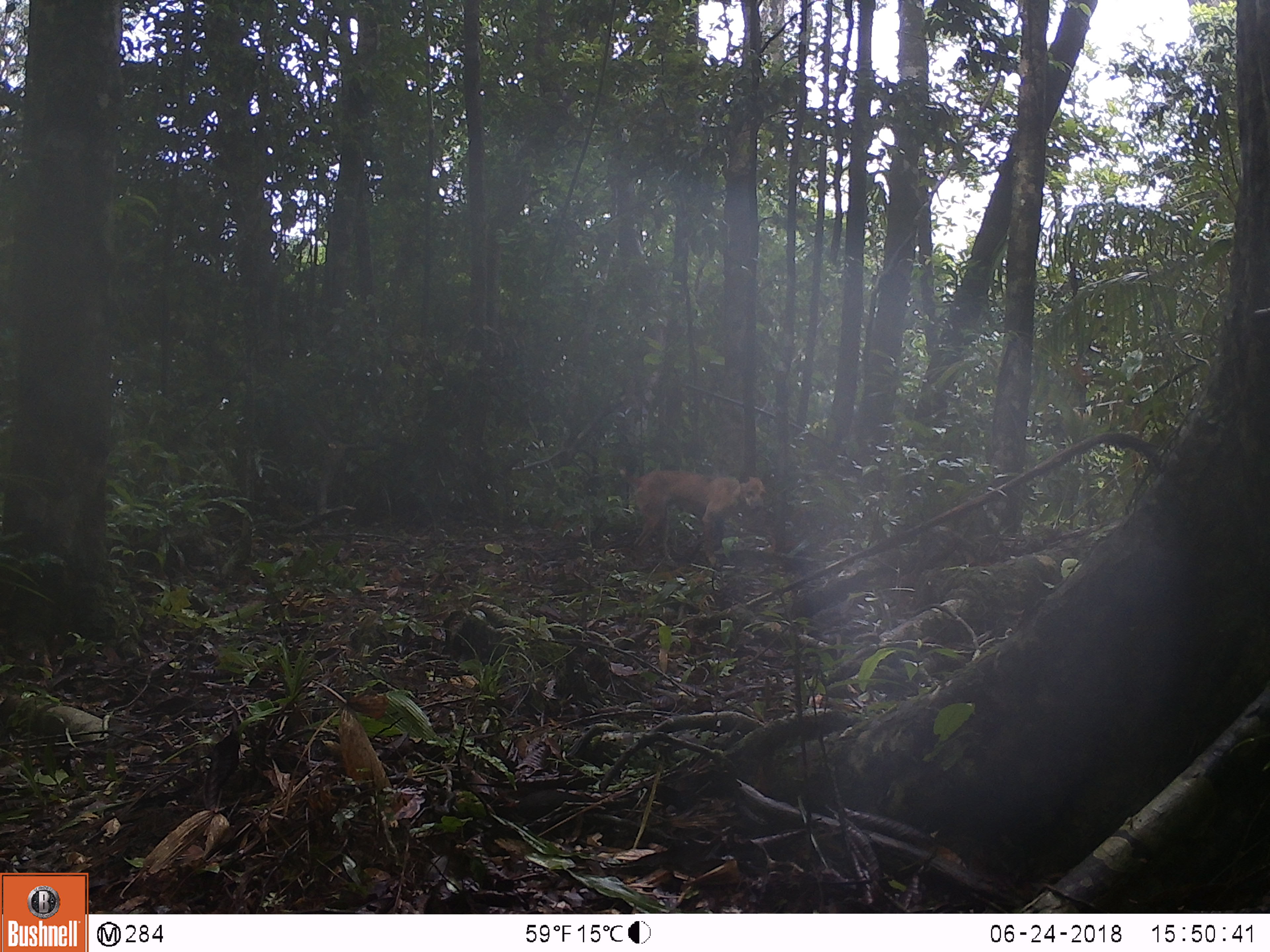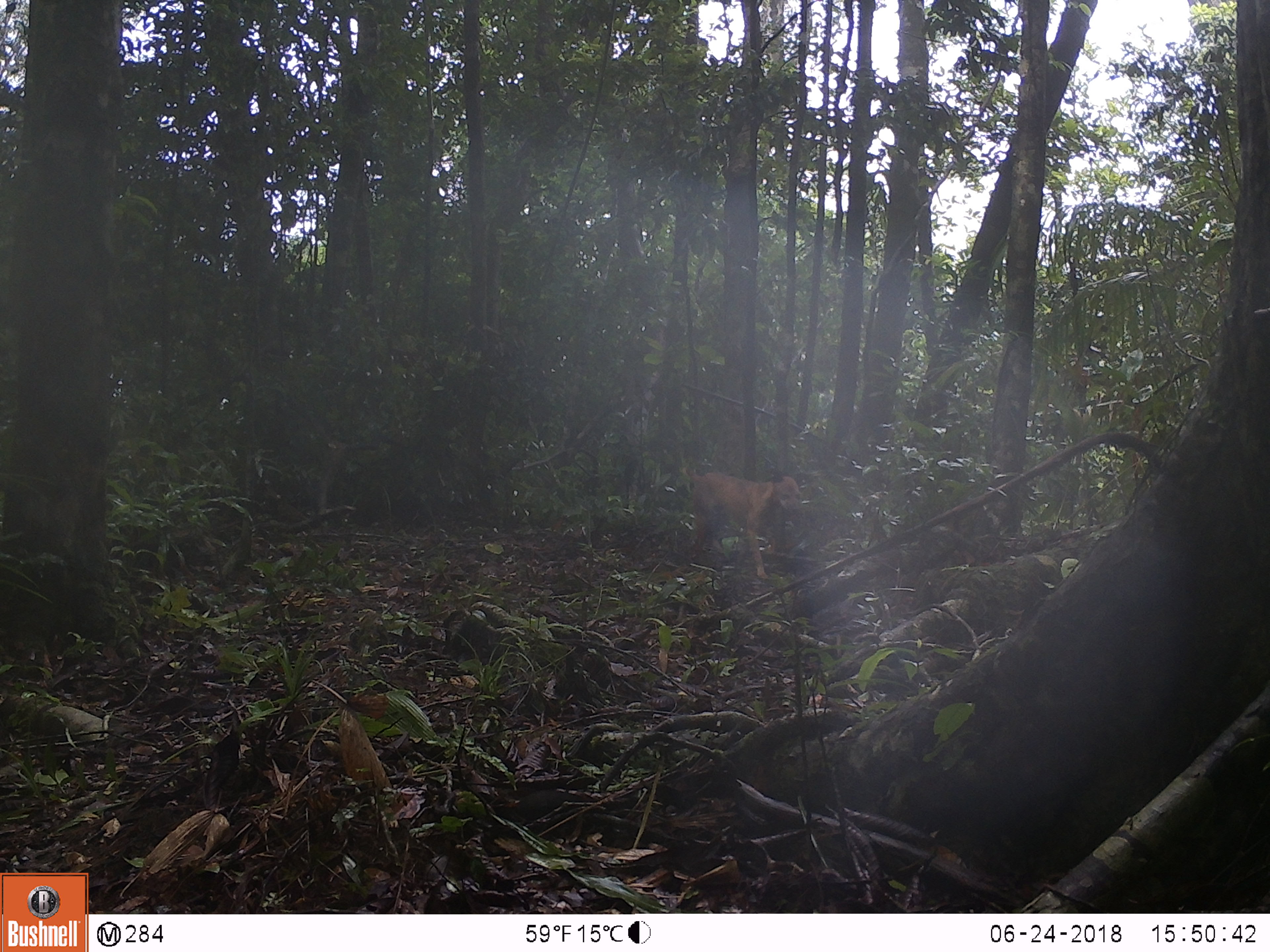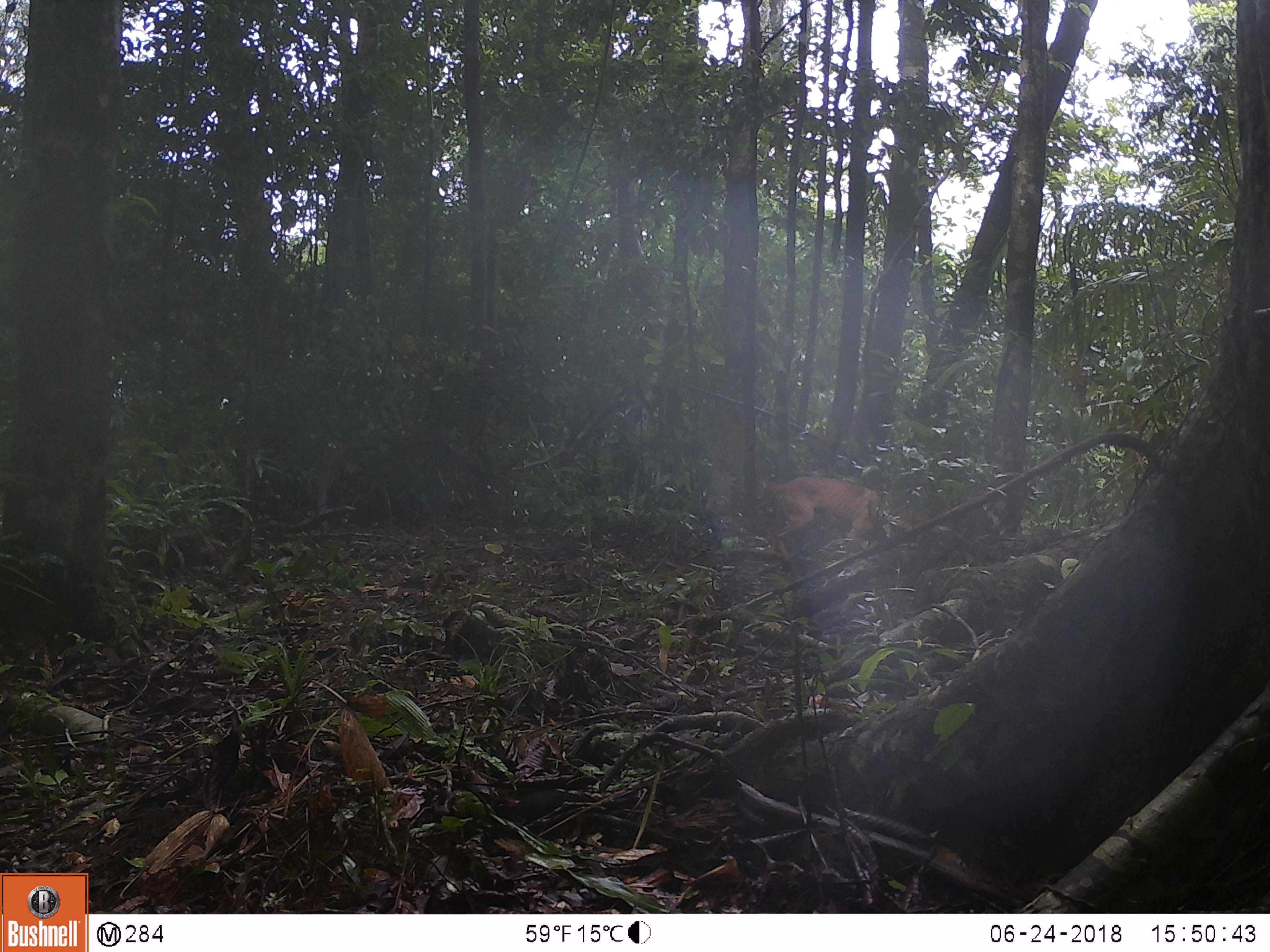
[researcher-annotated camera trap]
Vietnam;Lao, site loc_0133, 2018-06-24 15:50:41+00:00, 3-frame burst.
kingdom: Animalia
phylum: Chordata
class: Mammalia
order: Carnivora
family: Canidae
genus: Canis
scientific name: Canis familiaris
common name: domestic dog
Domestic dog (Canis familiaris). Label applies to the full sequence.